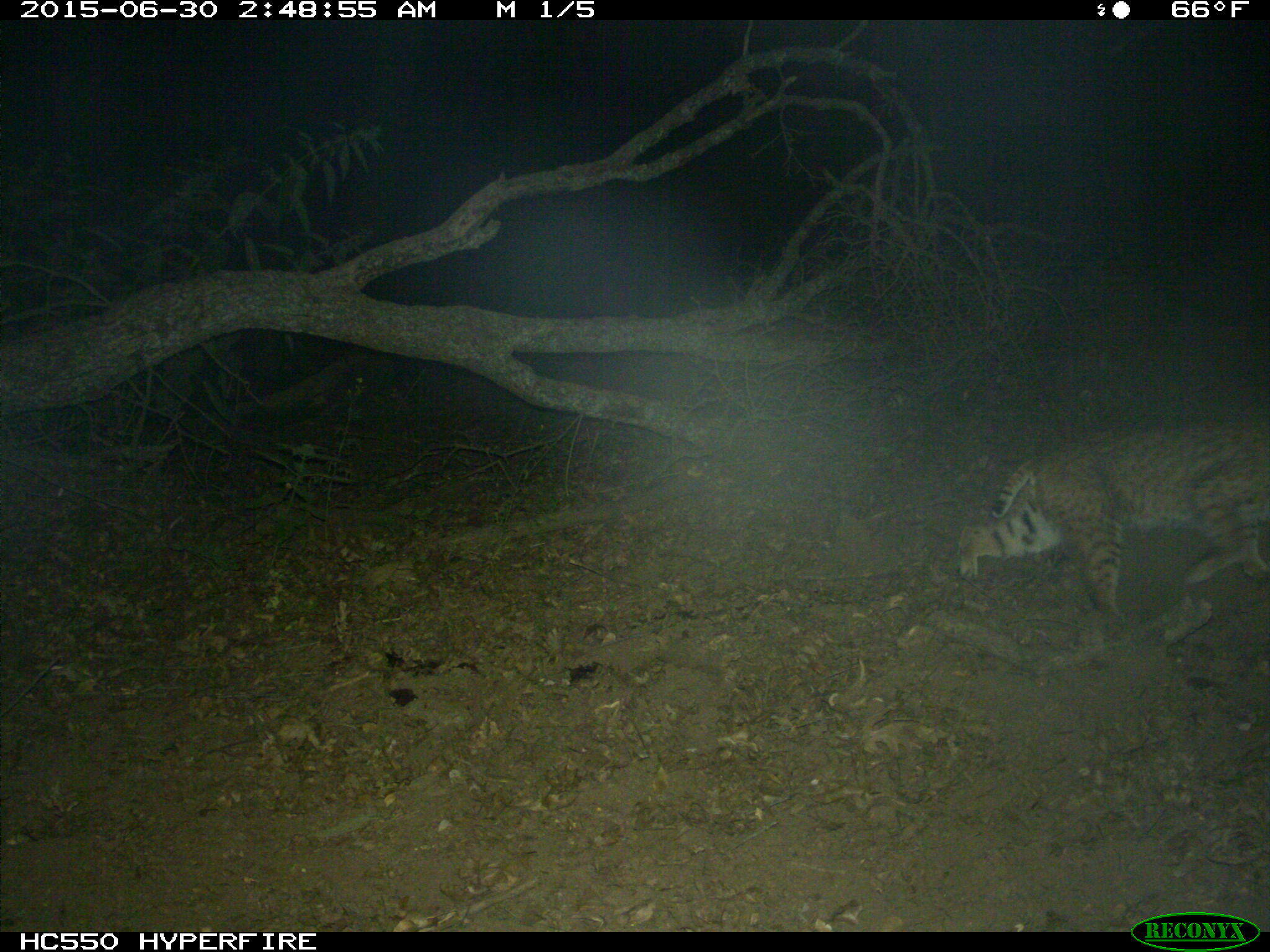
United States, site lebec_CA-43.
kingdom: Animalia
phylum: Chordata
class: Mammalia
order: Carnivora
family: Felidae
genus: Lynx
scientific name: Lynx rufus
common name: bobcat